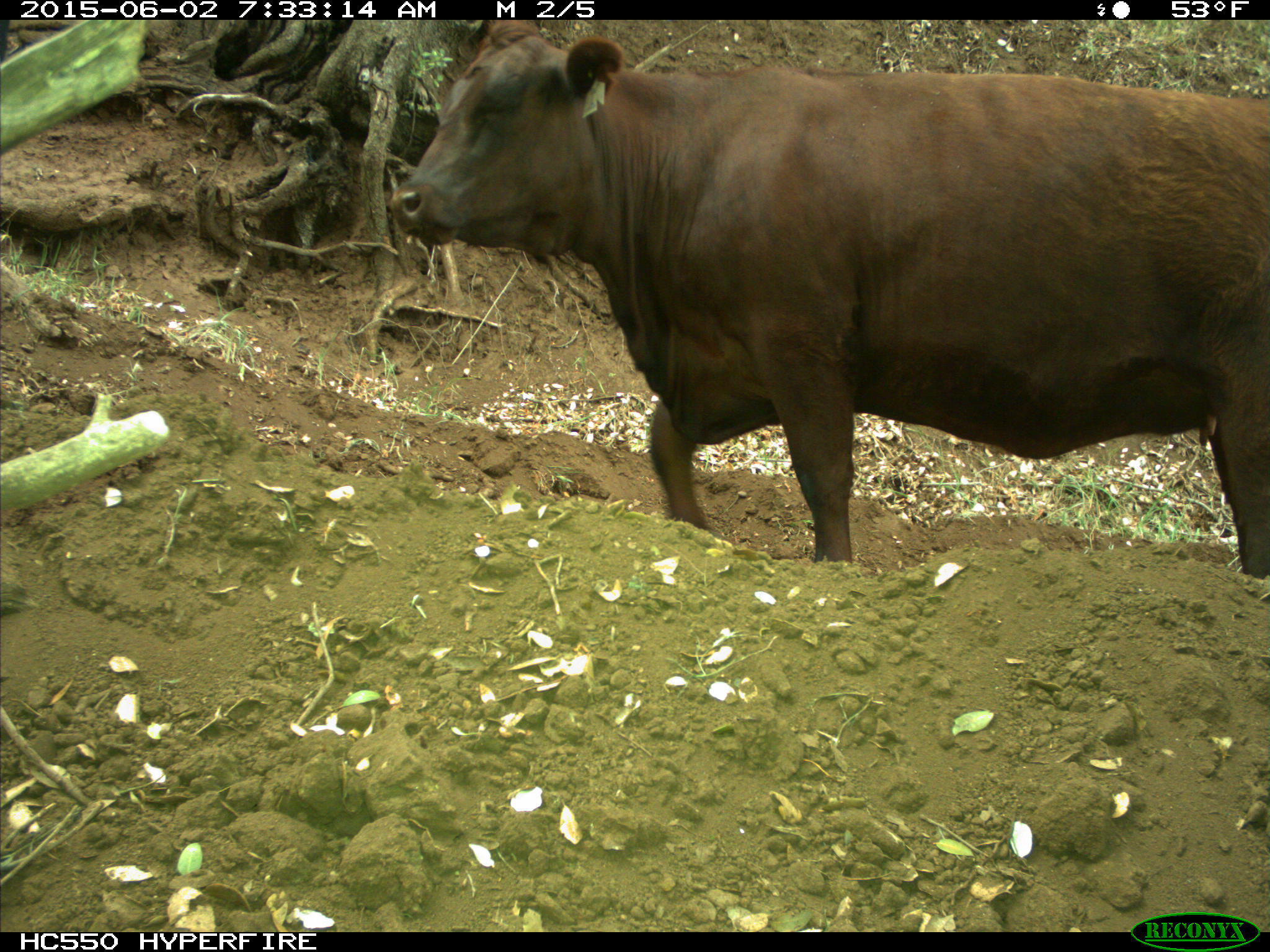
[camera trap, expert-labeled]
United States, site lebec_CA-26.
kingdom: Animalia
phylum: Chordata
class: Mammalia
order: Artiodactyla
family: Bovidae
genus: Bos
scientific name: Bos taurus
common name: domestic cow